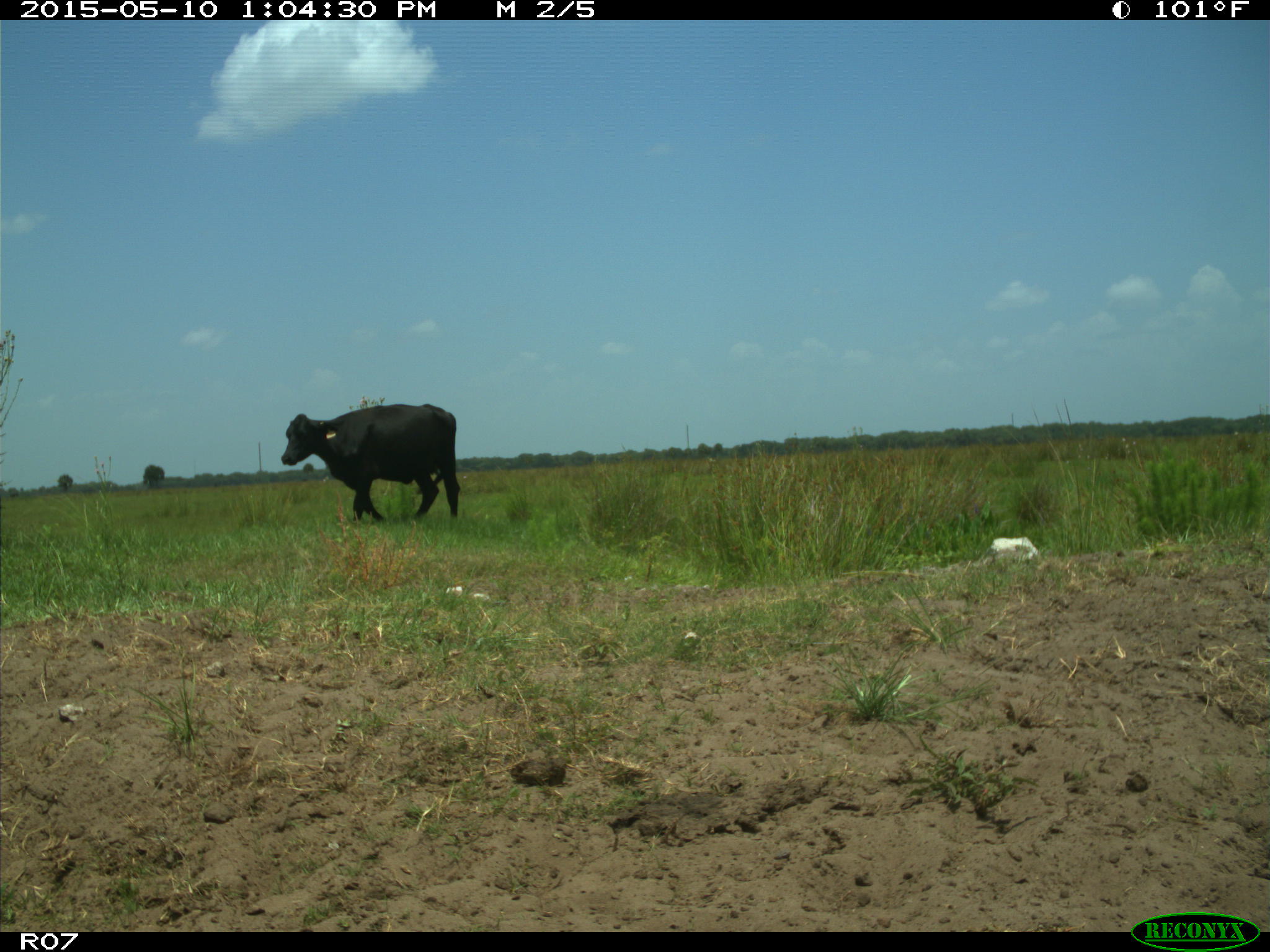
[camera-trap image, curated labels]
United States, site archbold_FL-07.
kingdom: Animalia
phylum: Chordata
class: Mammalia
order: Artiodactyla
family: Bovidae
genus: Bos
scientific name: Bos taurus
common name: domestic cow